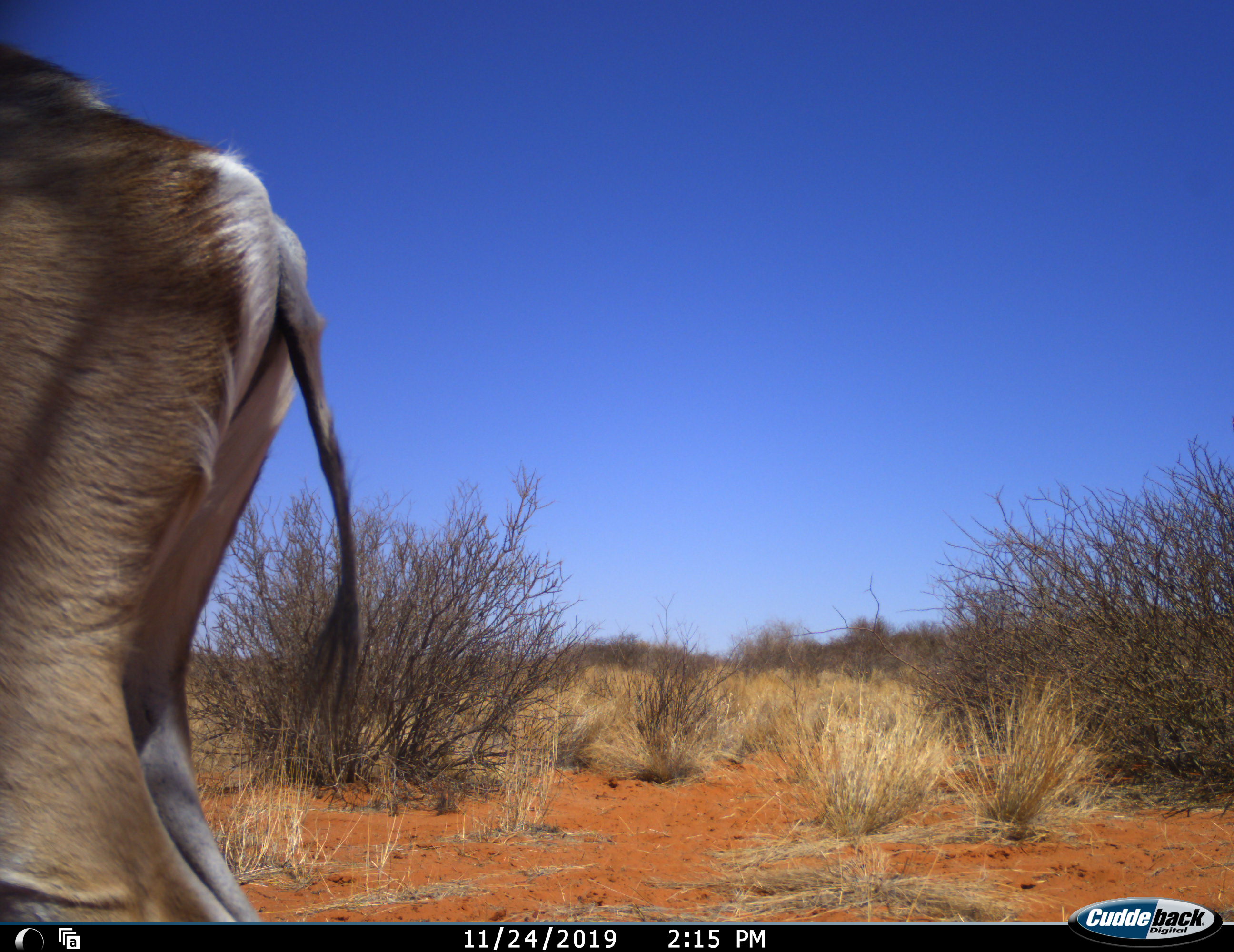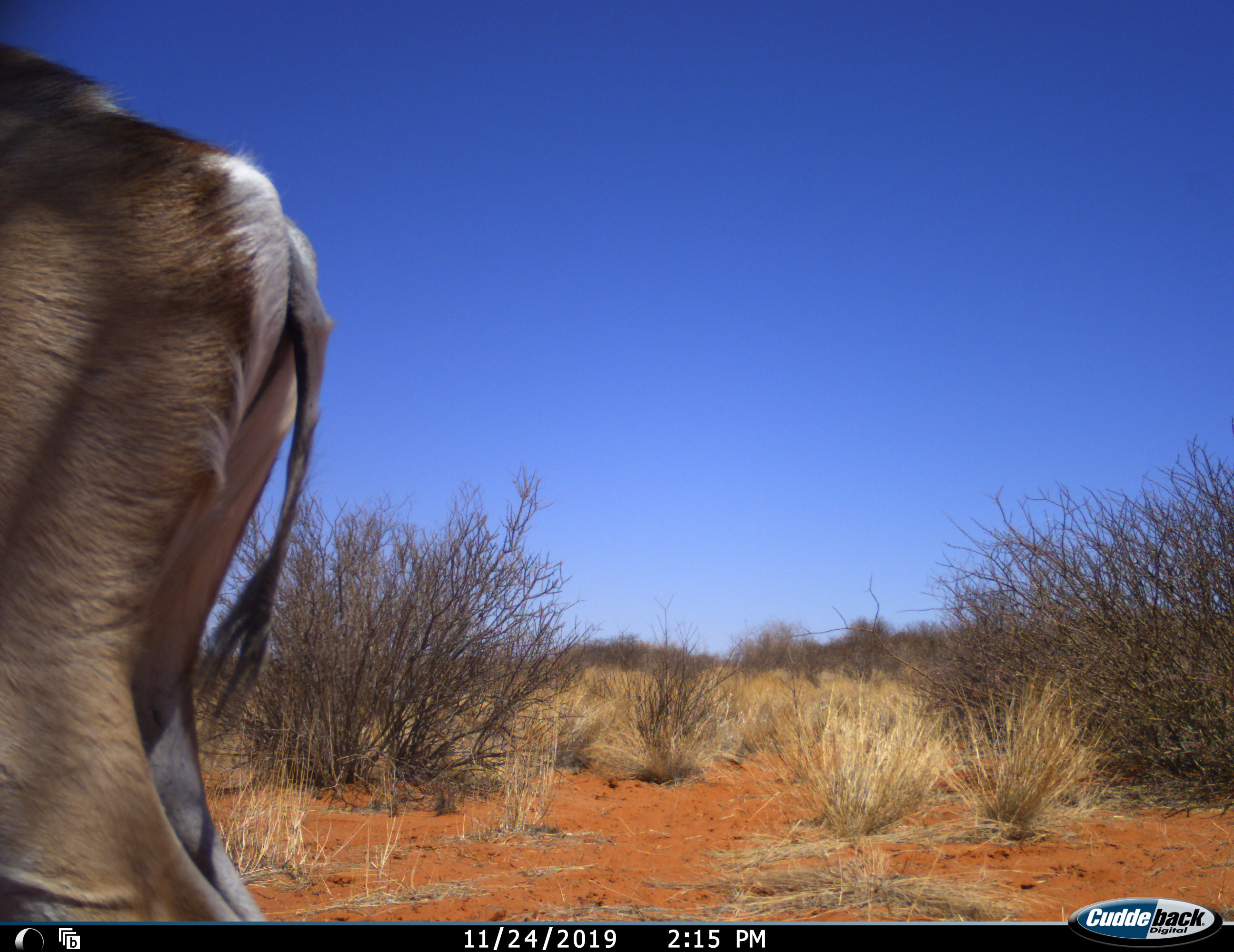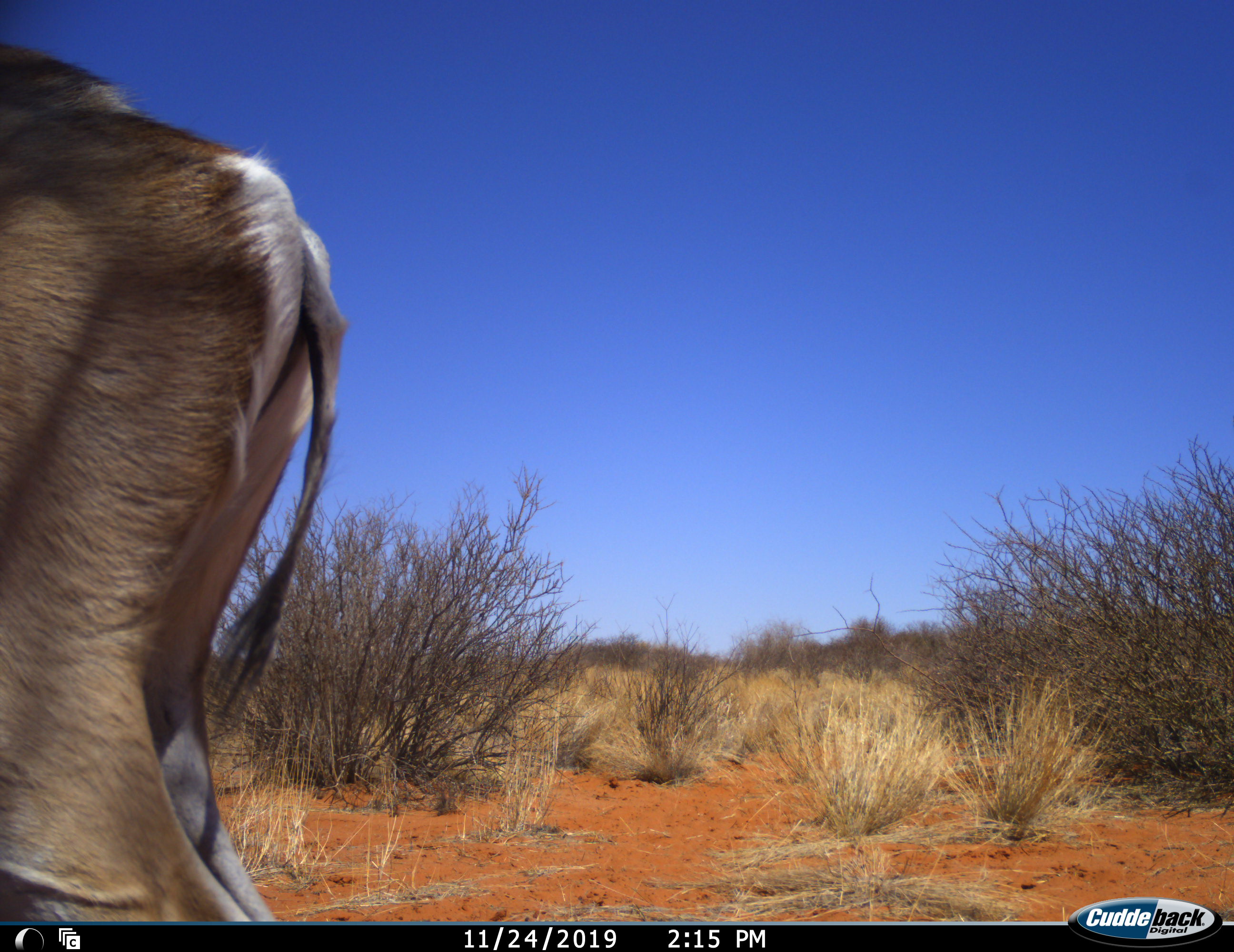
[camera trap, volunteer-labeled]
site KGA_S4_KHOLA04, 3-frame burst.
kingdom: Animalia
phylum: Chordata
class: Mammalia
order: Artiodactyla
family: Bovidae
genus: Antidorcas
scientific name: Antidorcas marsupialis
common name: springbok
Springbok (Antidorcas marsupialis), count 1. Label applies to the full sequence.